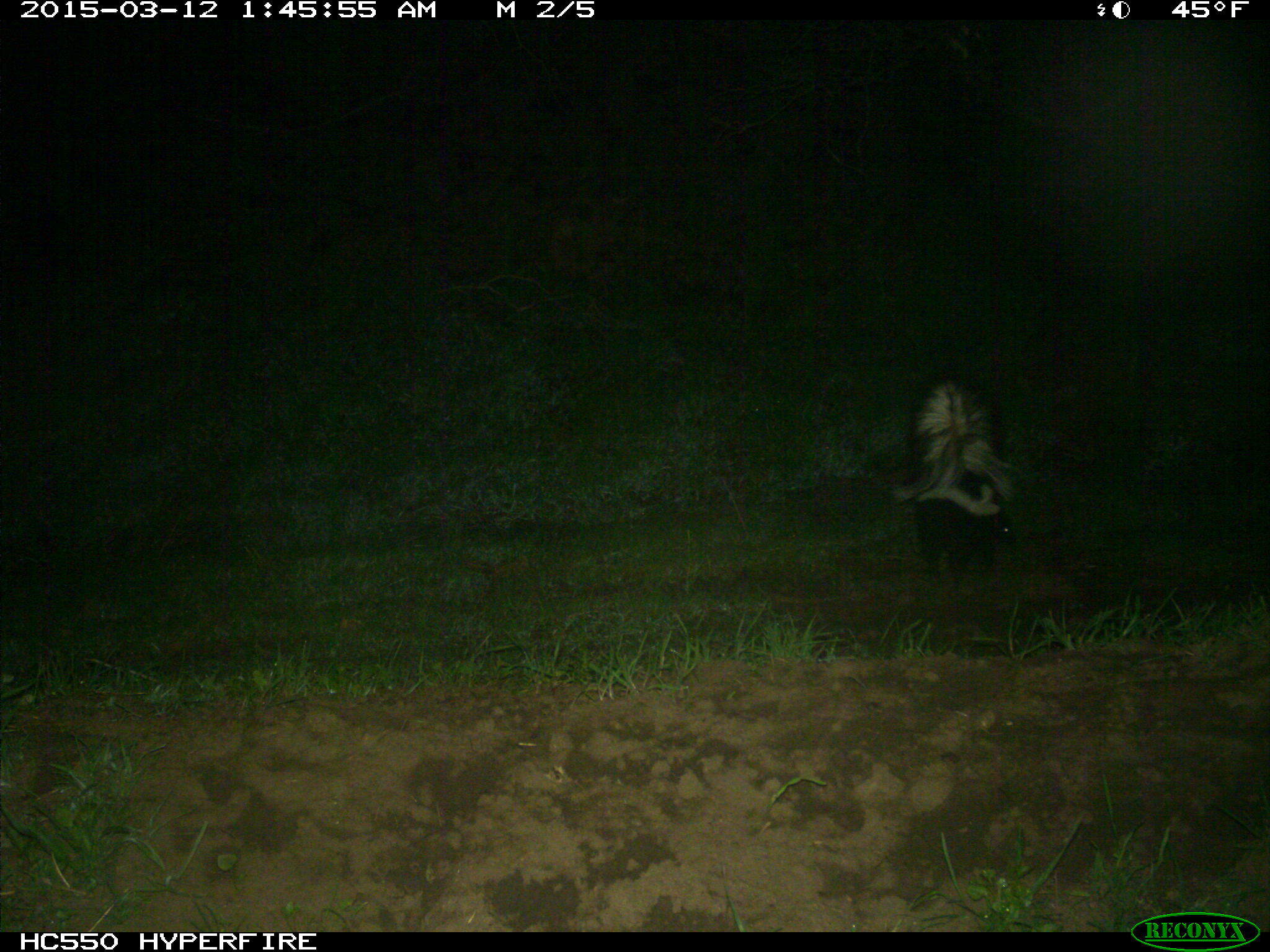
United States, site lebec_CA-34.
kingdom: Animalia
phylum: Chordata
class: Mammalia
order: Carnivora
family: Mephitidae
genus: Mephitis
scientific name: Mephitis mephitis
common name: striped skunk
Mephitis mephitis (striped skunk).